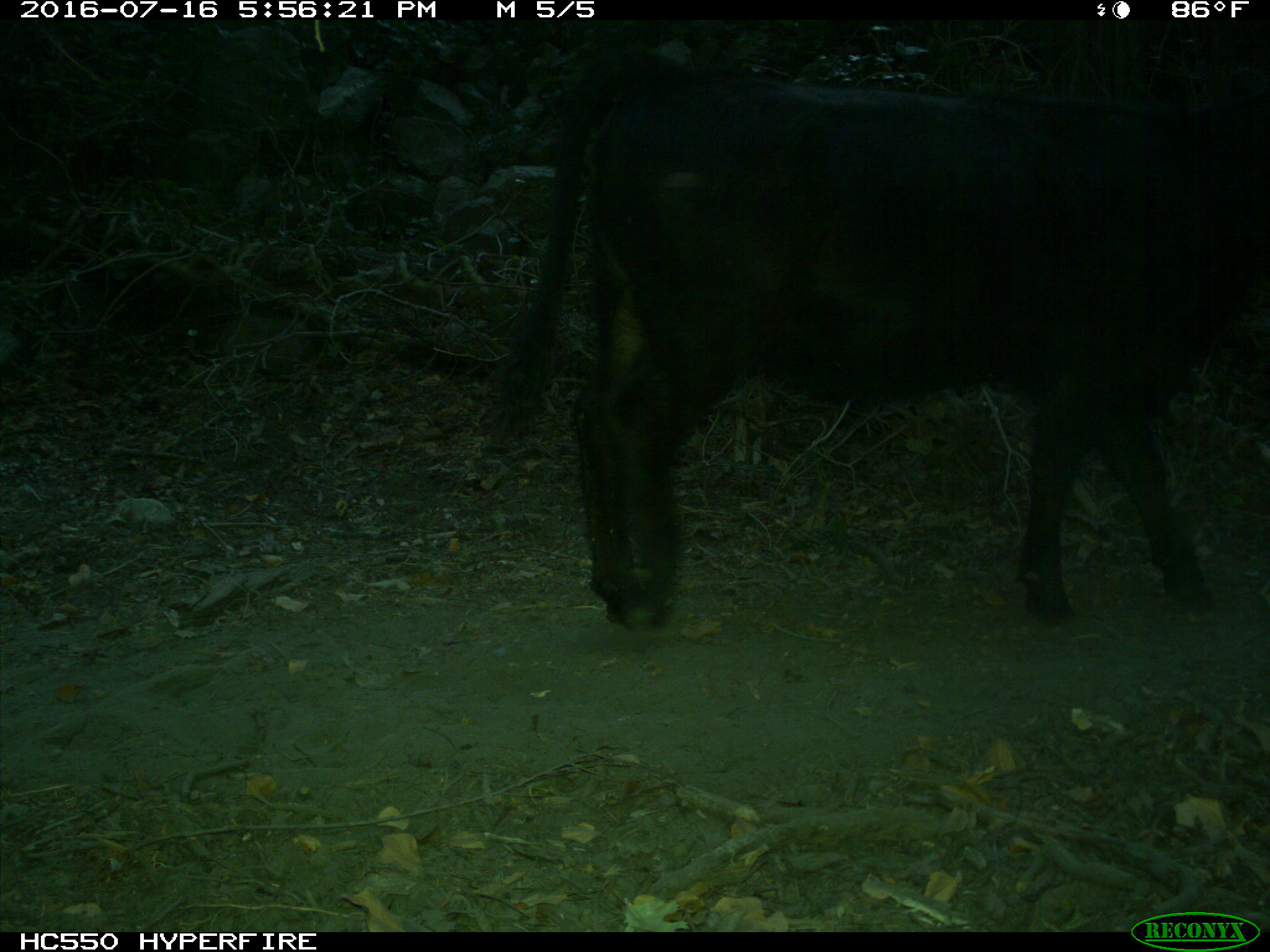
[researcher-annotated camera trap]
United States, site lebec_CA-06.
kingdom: Animalia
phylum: Chordata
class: Mammalia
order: Artiodactyla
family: Bovidae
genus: Bos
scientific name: Bos taurus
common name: domestic cow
Bos taurus (domestic cow).